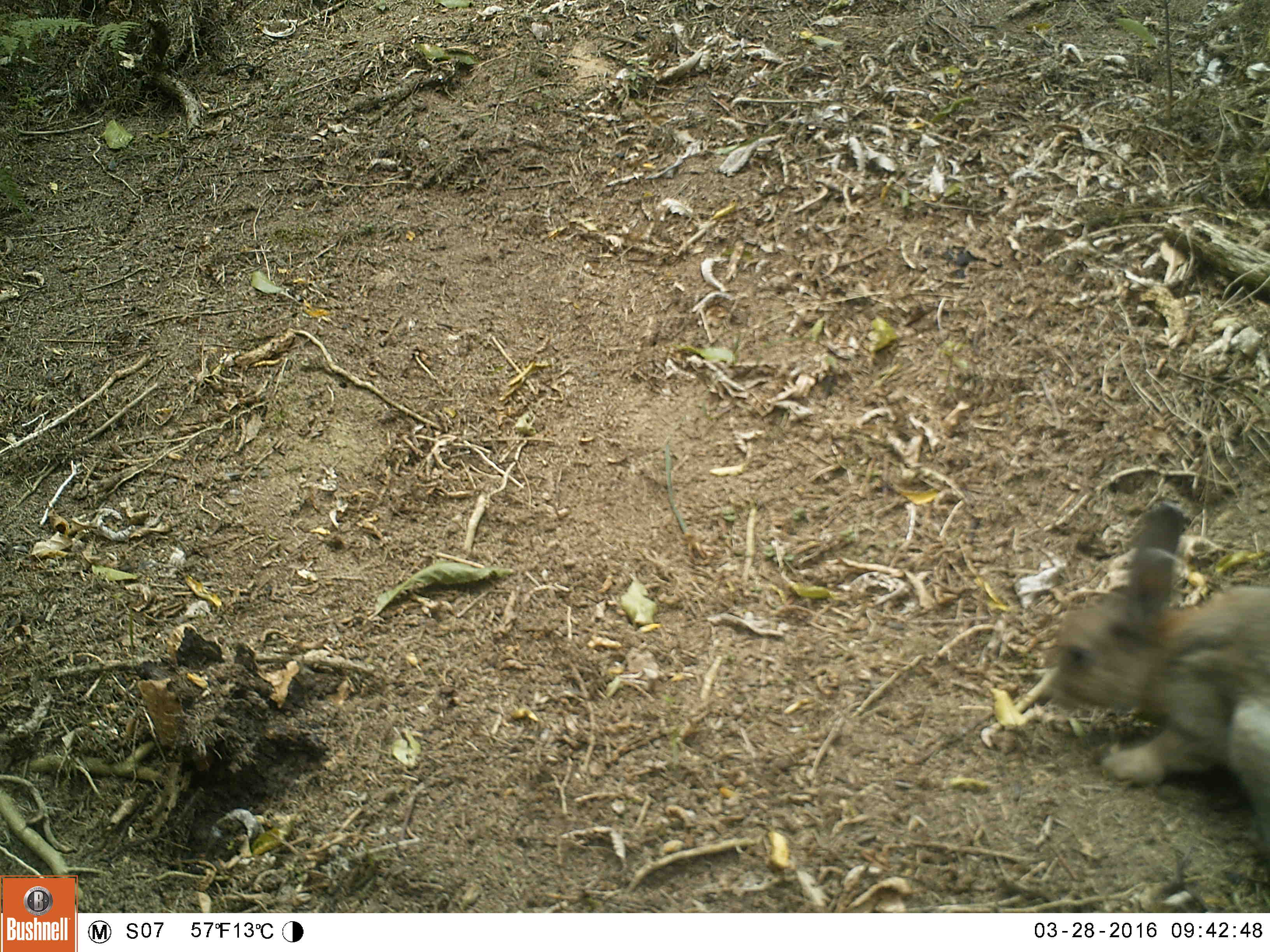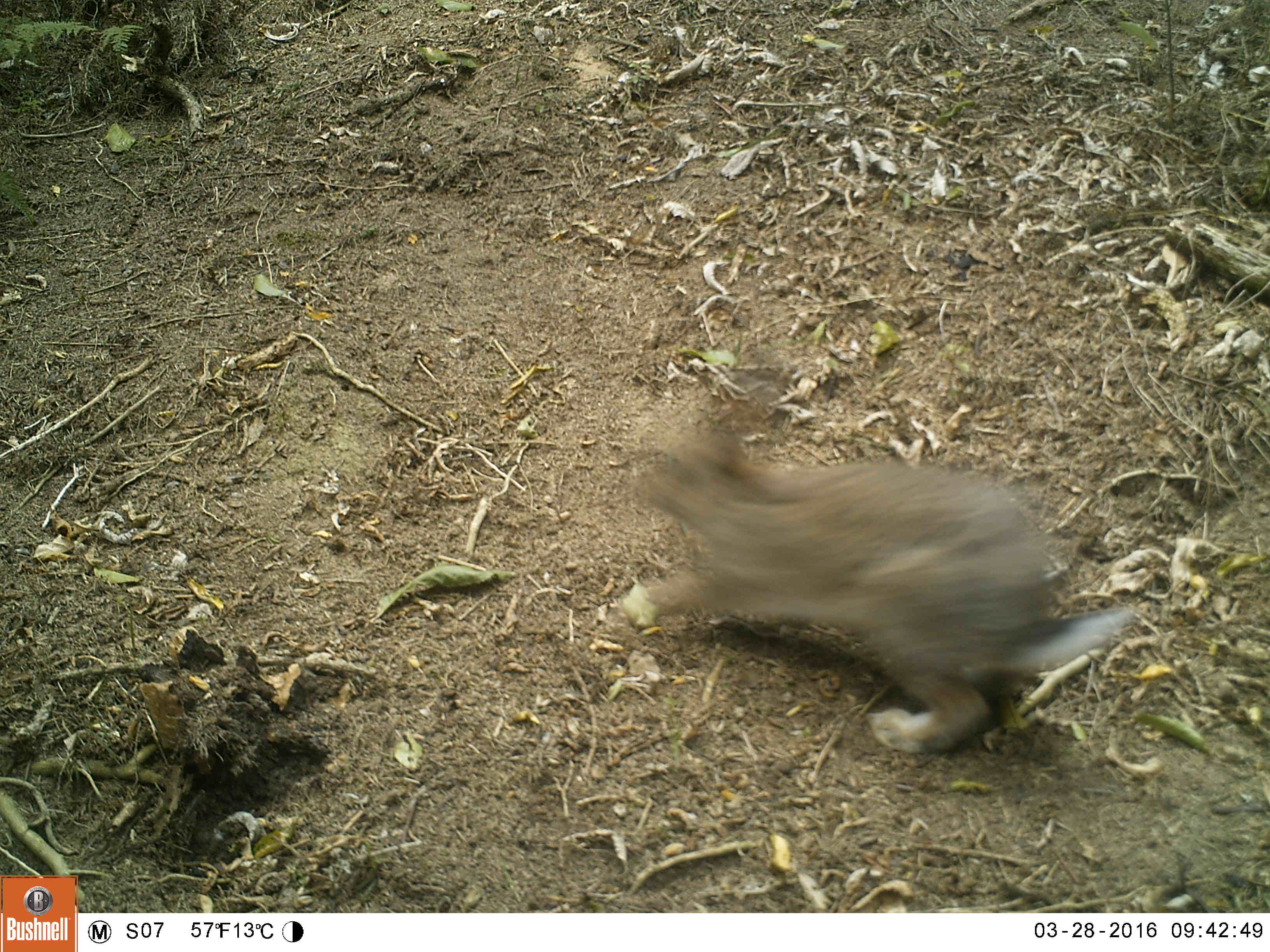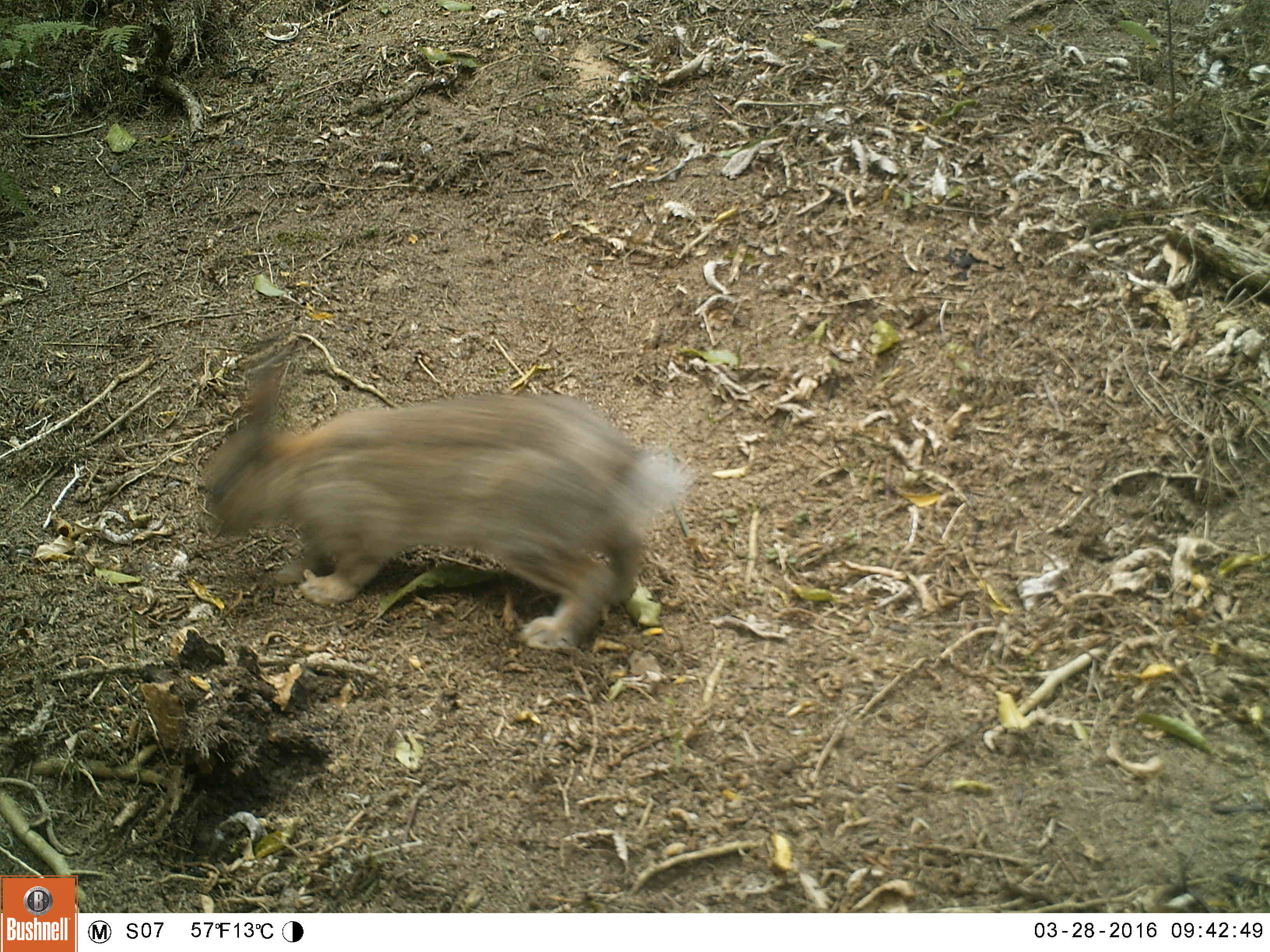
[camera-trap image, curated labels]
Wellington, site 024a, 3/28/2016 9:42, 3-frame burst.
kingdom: Animalia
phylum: Chordata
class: Mammalia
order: Lagomorpha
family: Leporidae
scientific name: Leporidae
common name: rabbit